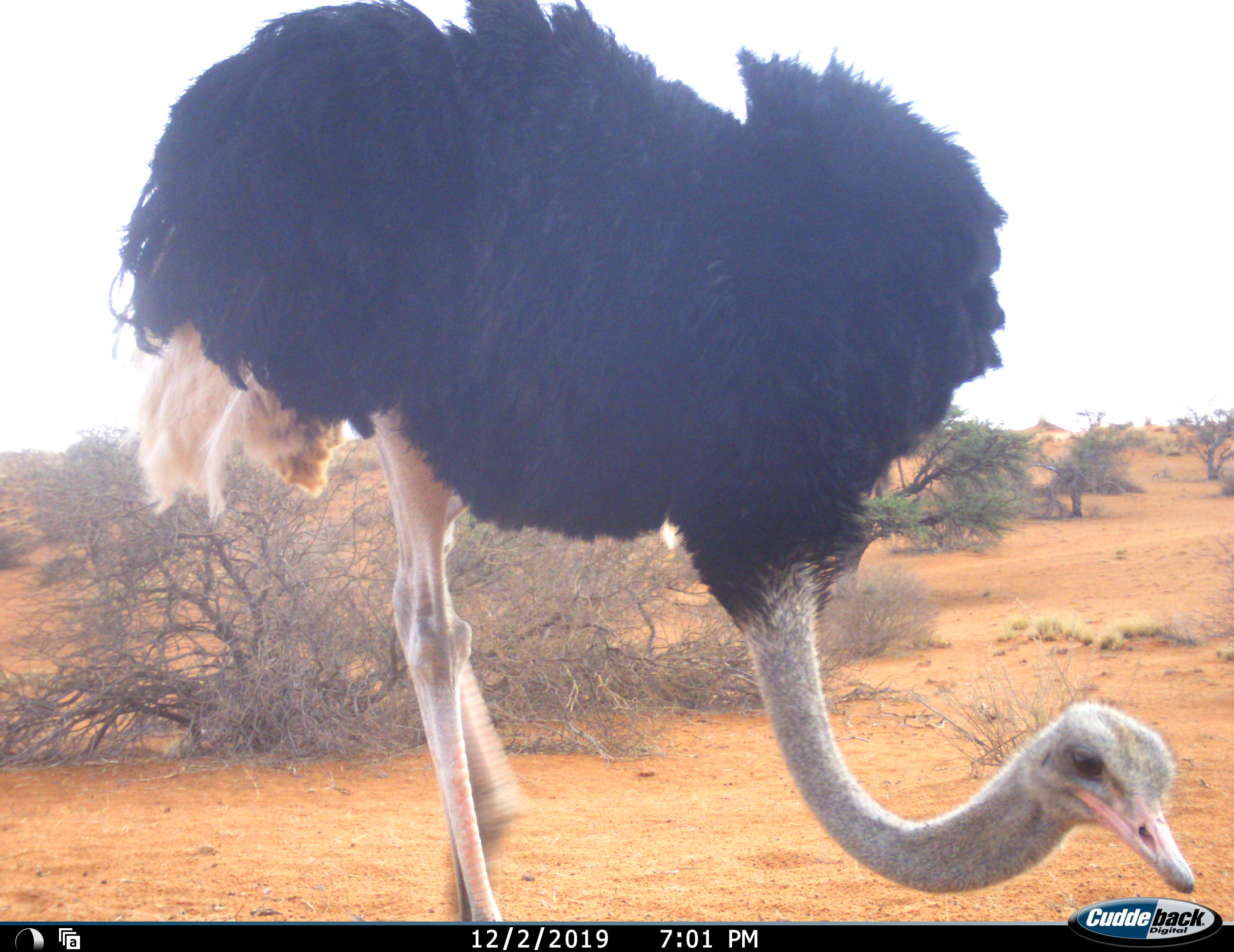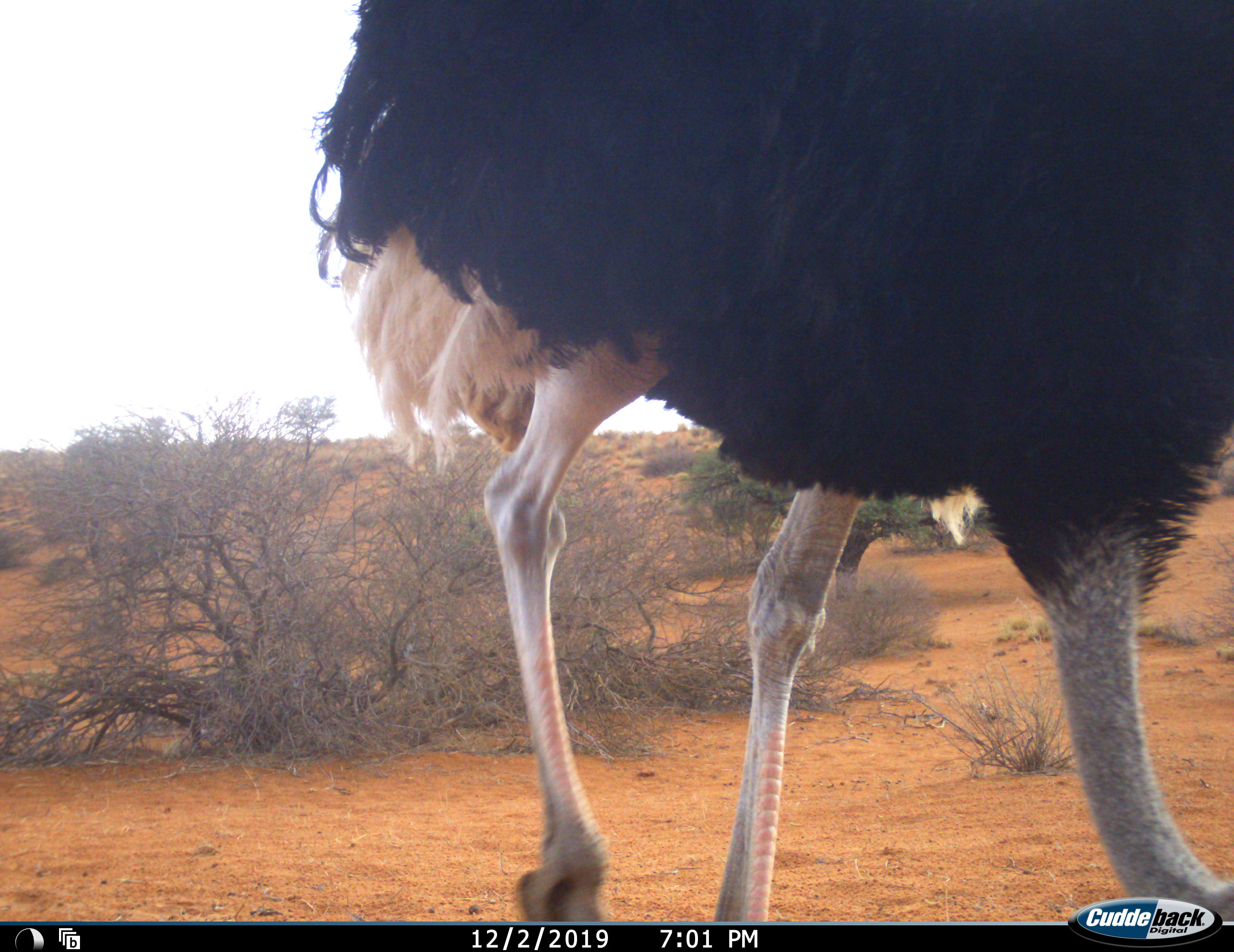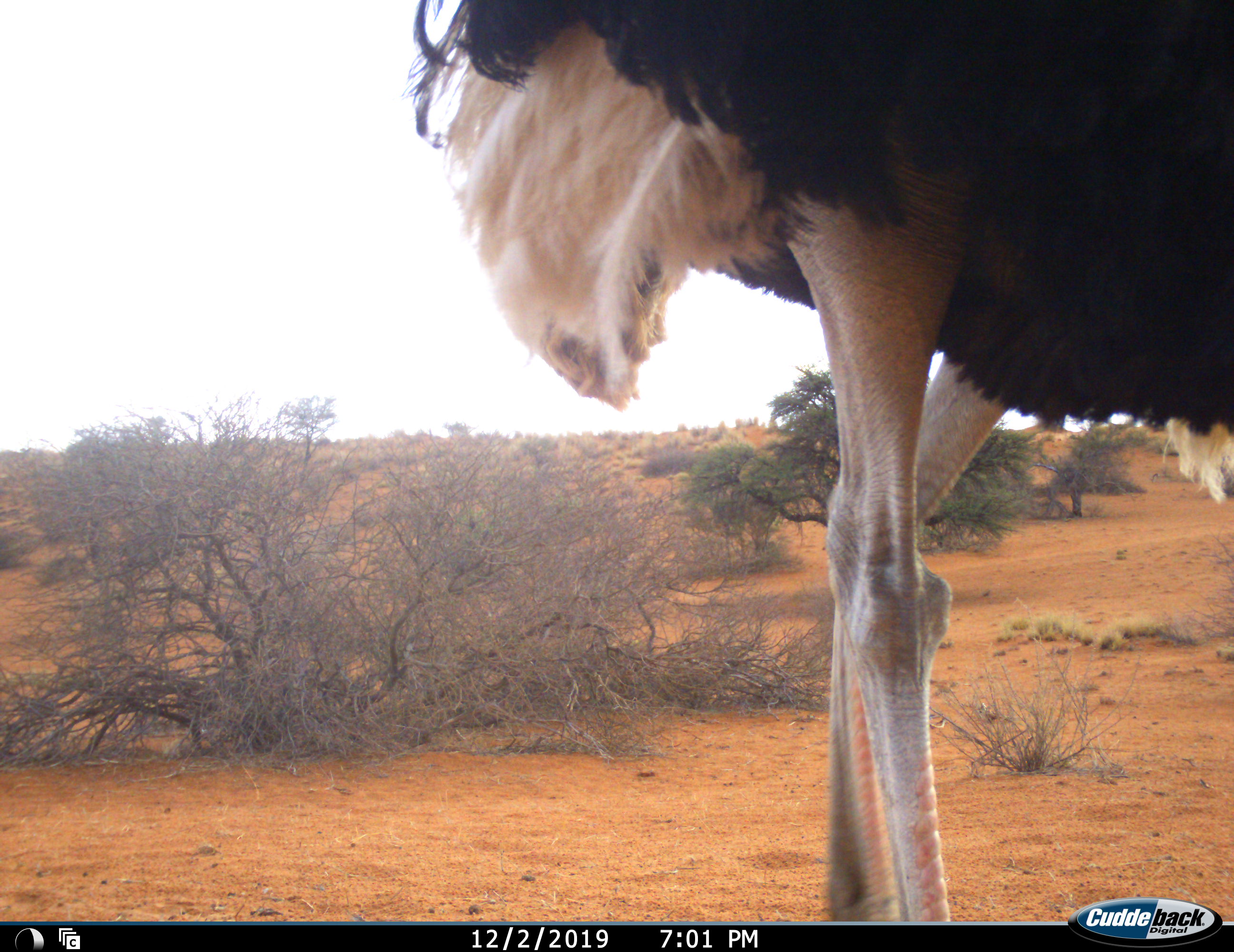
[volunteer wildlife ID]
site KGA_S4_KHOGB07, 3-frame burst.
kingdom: Animalia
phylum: Chordata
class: Aves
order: Struthioniformes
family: Struthionidae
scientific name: Struthionidae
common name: ostrich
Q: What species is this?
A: Ostrich (Struthionidae).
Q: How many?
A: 1.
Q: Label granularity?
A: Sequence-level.